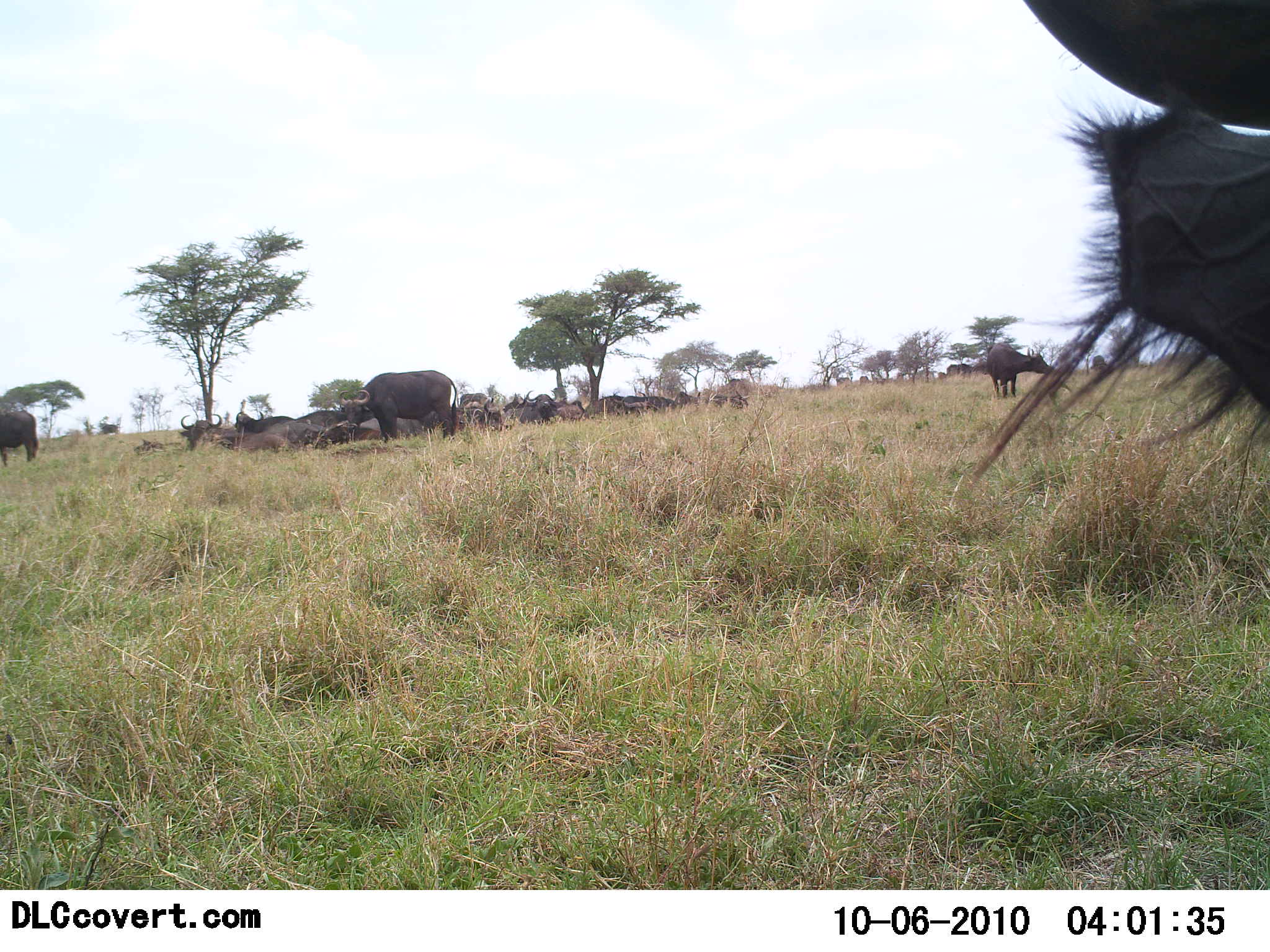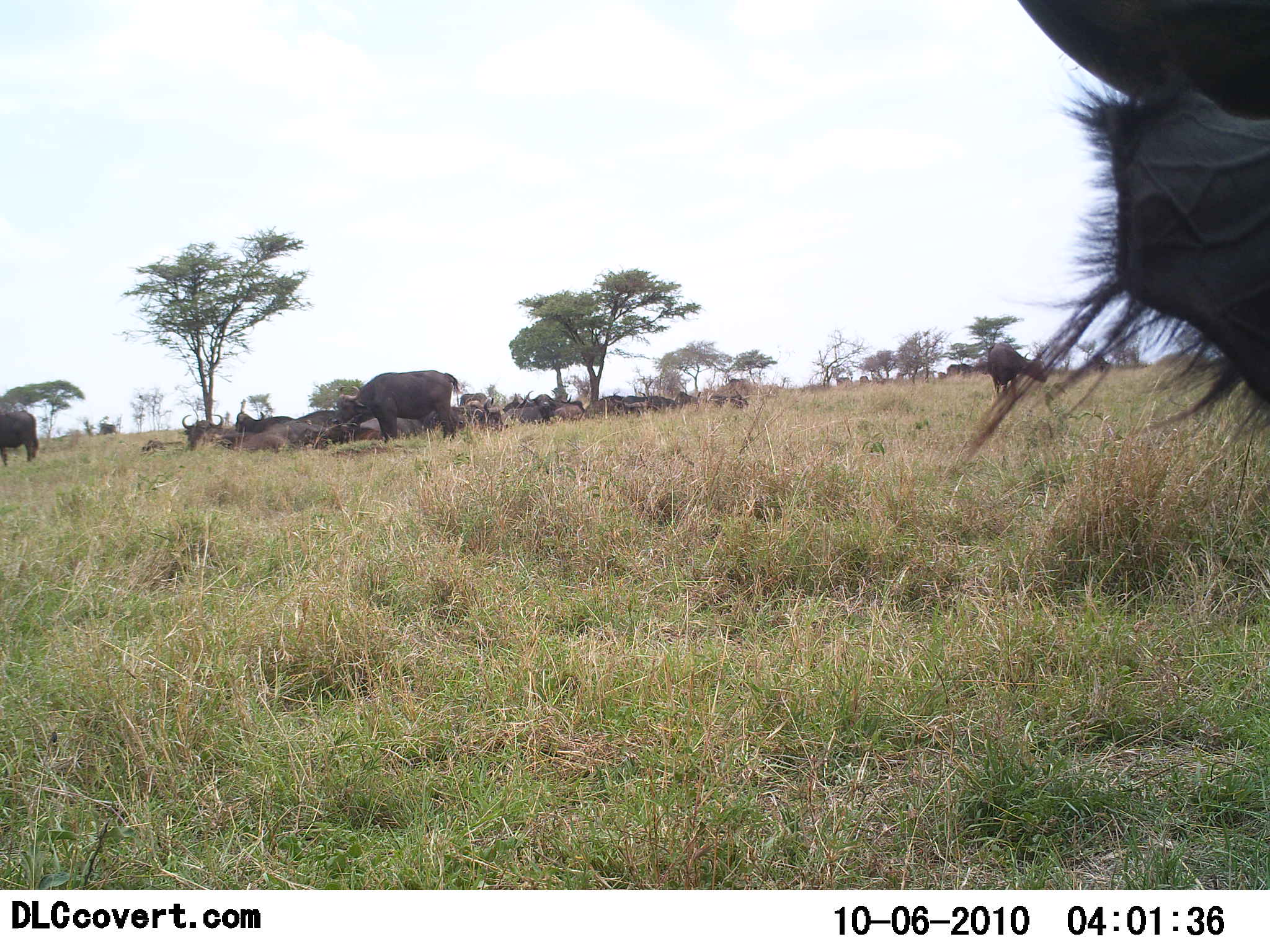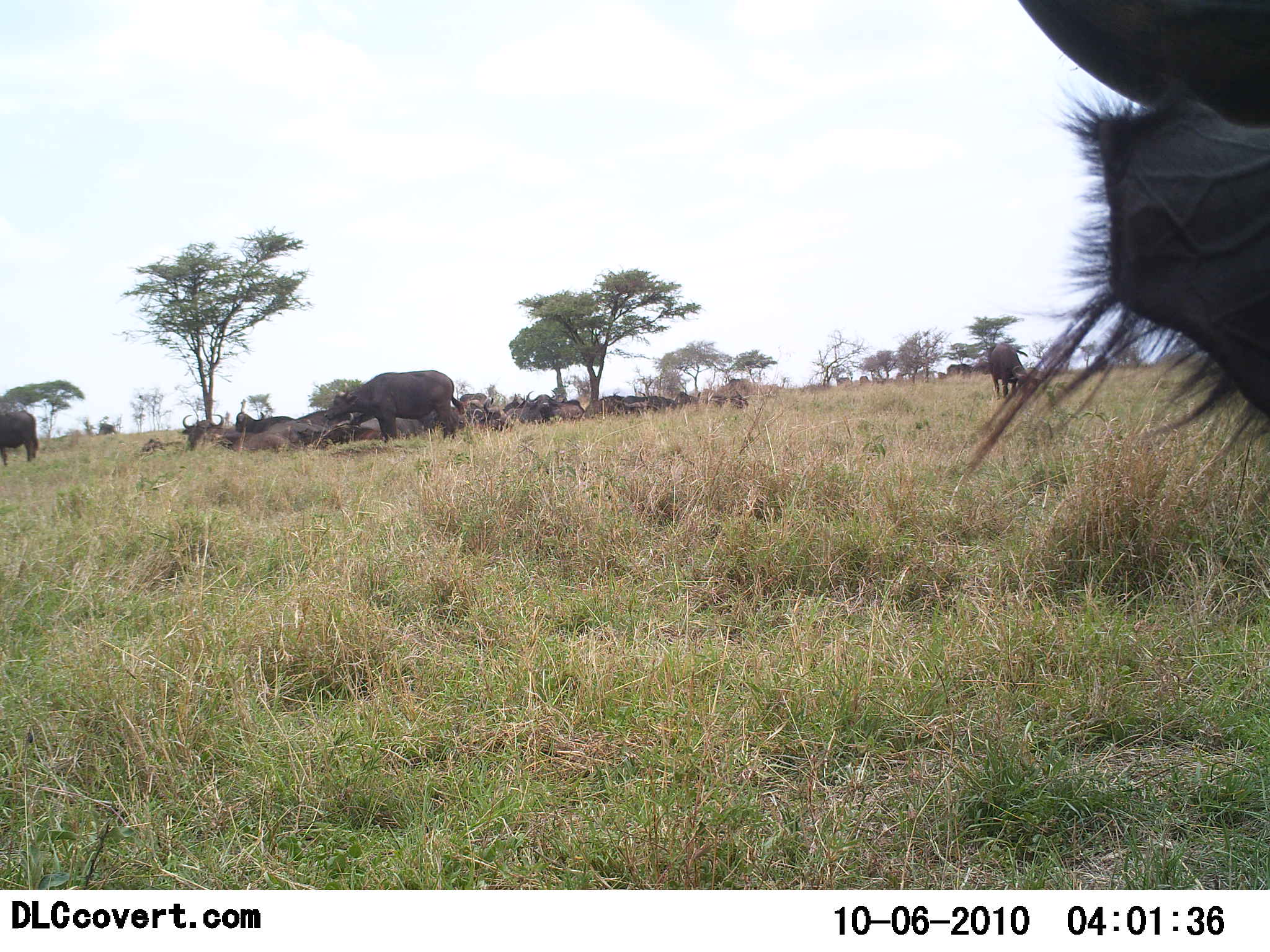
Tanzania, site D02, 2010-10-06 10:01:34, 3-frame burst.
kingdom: Animalia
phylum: Chordata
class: Mammalia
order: Artiodactyla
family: Bovidae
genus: Syncerus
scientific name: Syncerus caffer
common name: cape buffalo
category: buffalo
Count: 11-50.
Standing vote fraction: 64%.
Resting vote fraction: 100%.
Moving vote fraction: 7%.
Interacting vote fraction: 7%.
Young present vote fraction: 0%.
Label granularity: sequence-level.